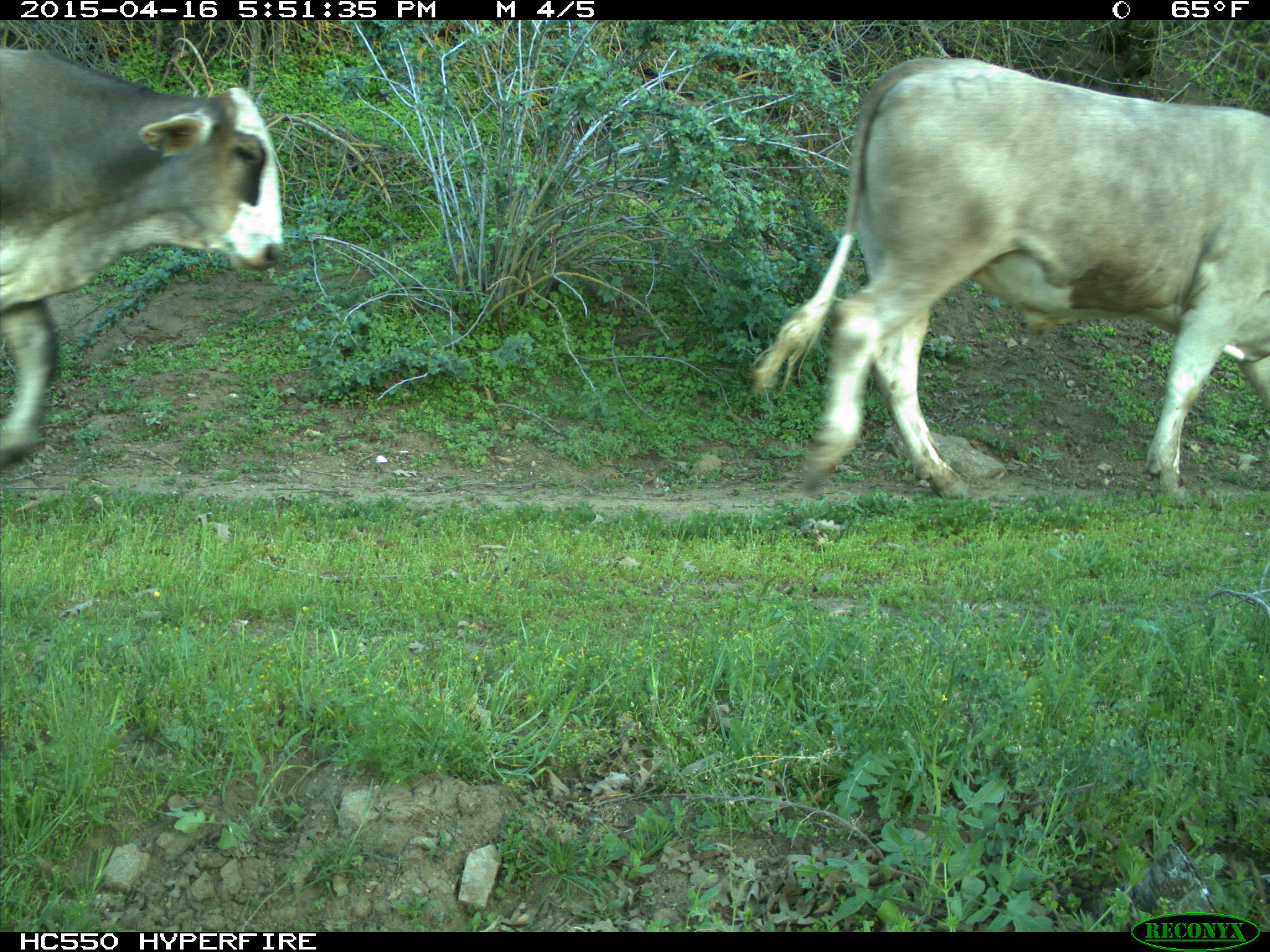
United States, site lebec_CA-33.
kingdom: Animalia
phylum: Chordata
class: Mammalia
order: Artiodactyla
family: Bovidae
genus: Bos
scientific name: Bos taurus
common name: domestic cow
Bos taurus (domestic cow).